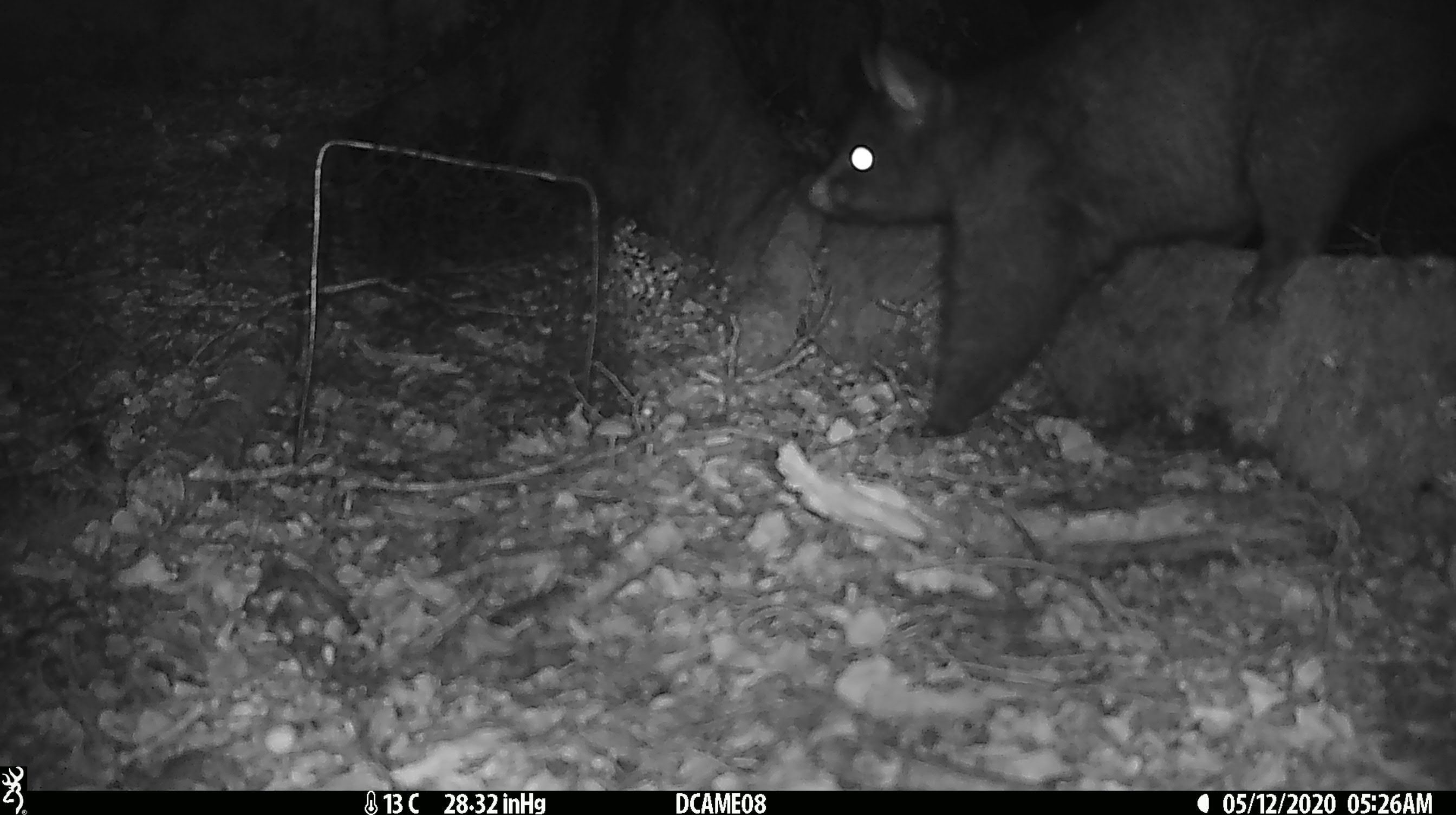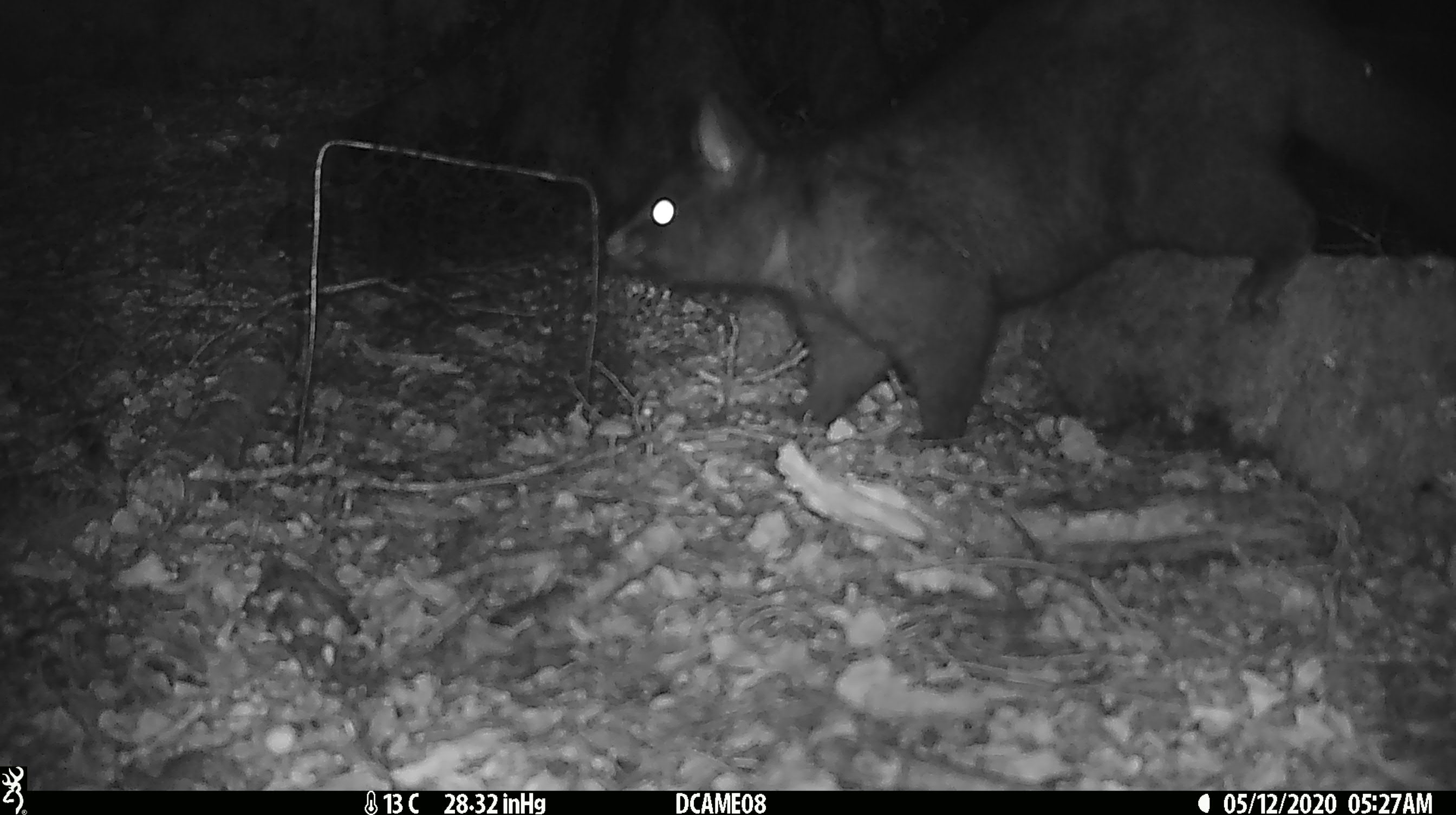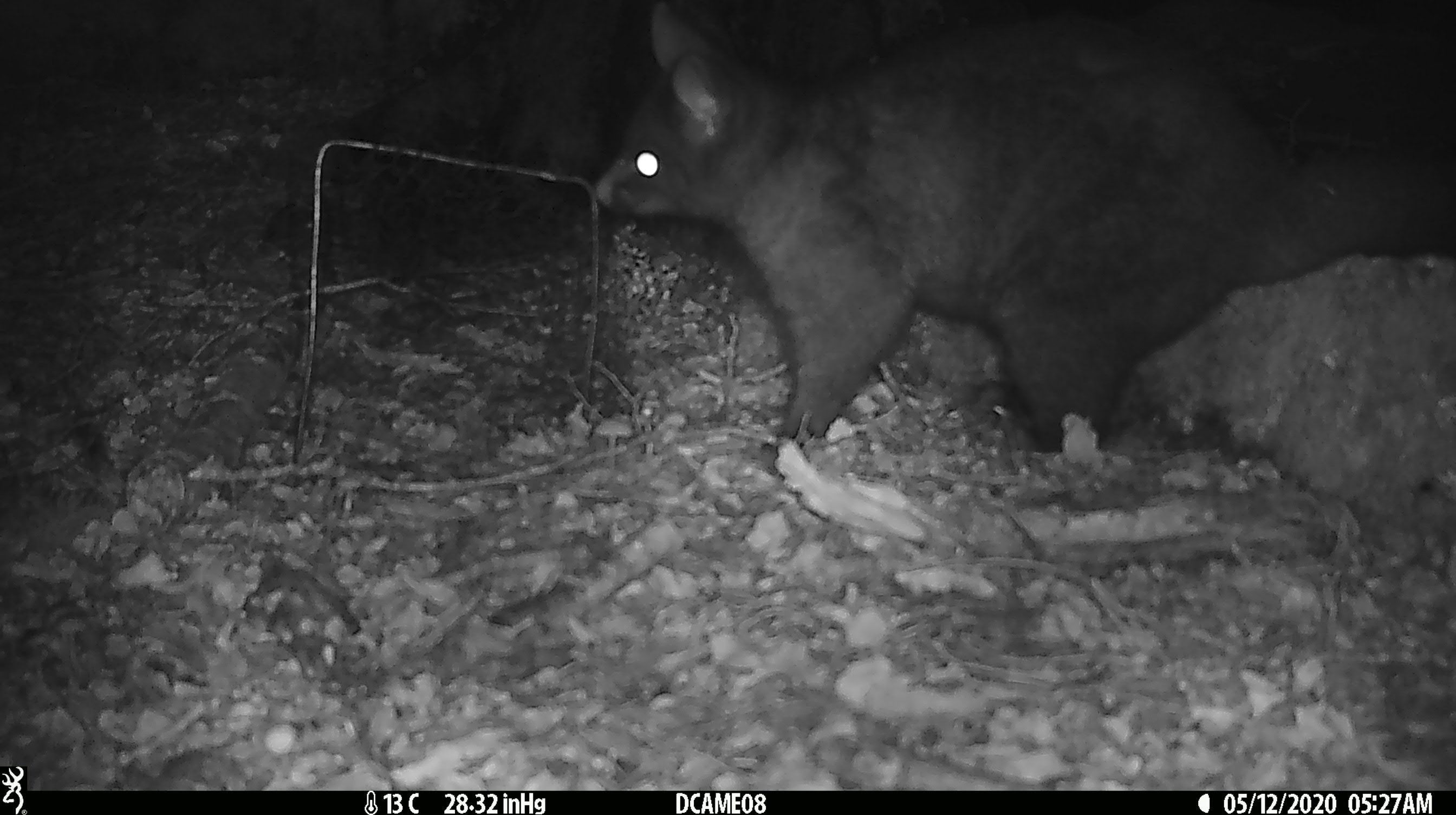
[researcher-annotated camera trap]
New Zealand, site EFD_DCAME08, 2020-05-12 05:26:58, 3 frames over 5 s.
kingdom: Animalia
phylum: Chordata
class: Mammalia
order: Diprotodontia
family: Phalangeridae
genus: Trichosurus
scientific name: Trichosurus vulpecula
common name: common brushtail possum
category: possum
Possum (common brushtail possum) (Trichosurus vulpecula).